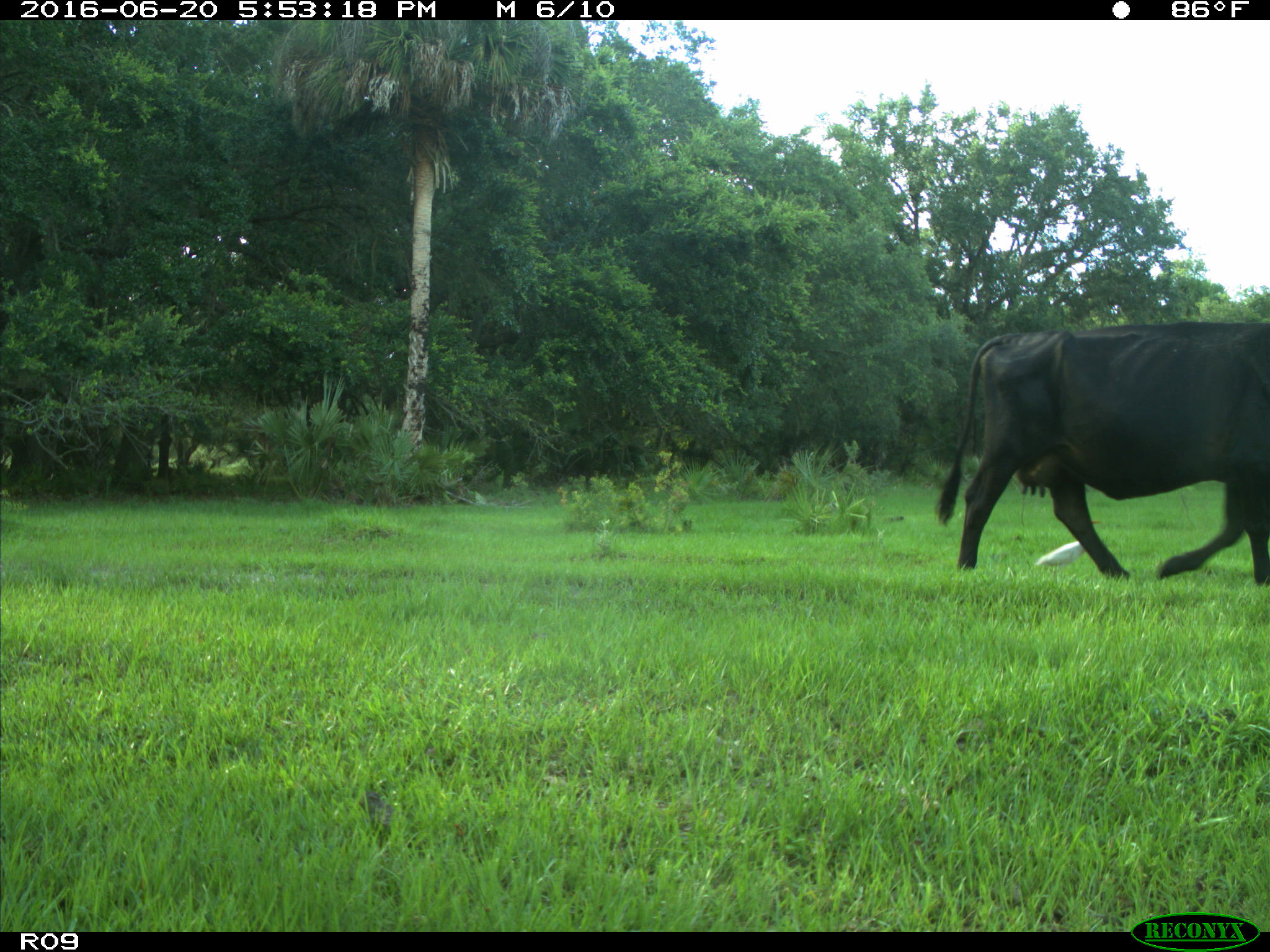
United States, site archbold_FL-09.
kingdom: Animalia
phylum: Chordata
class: Mammalia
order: Artiodactyla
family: Bovidae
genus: Bos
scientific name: Bos taurus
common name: domestic cow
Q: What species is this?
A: Bos taurus (domestic cow).